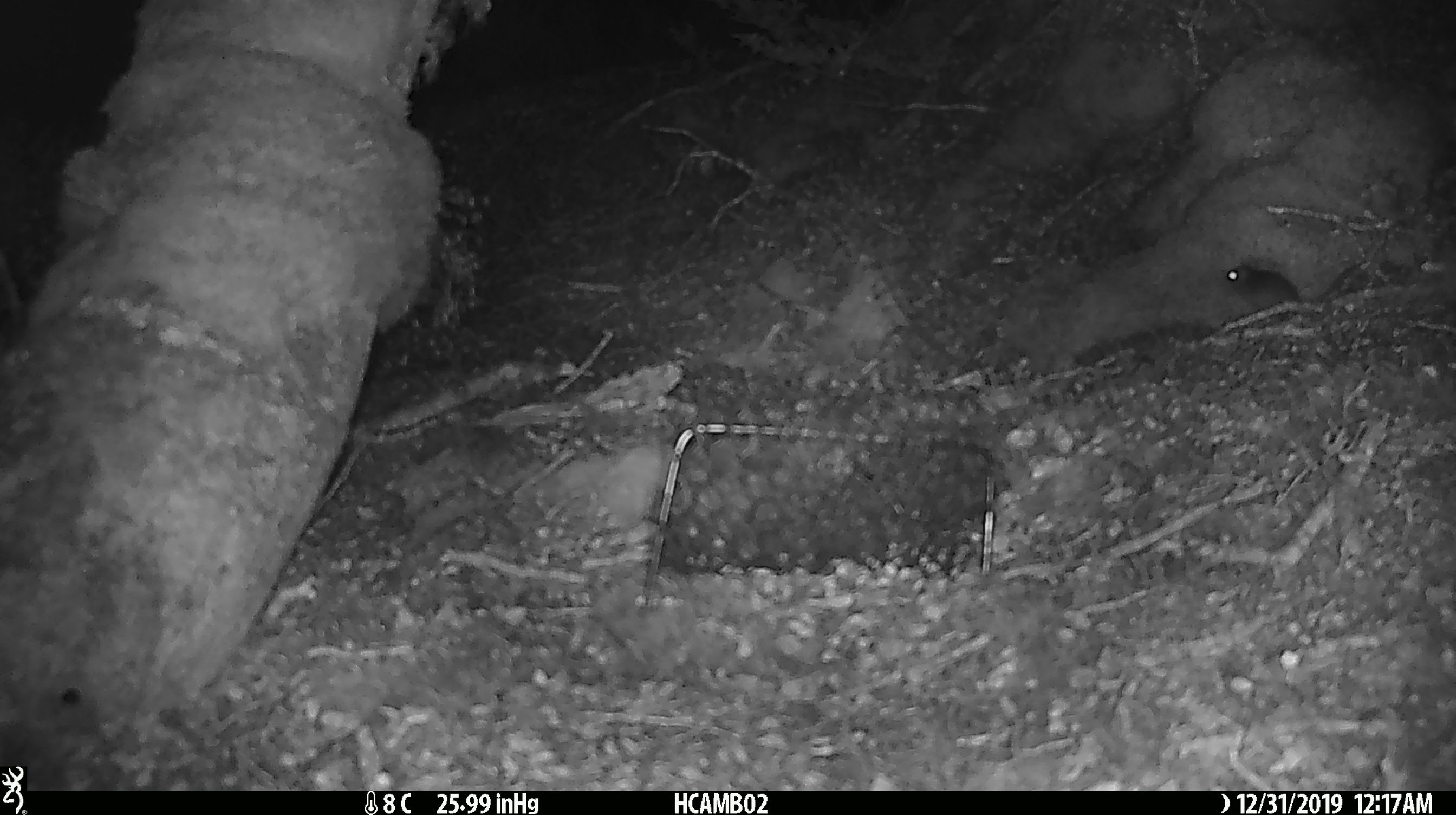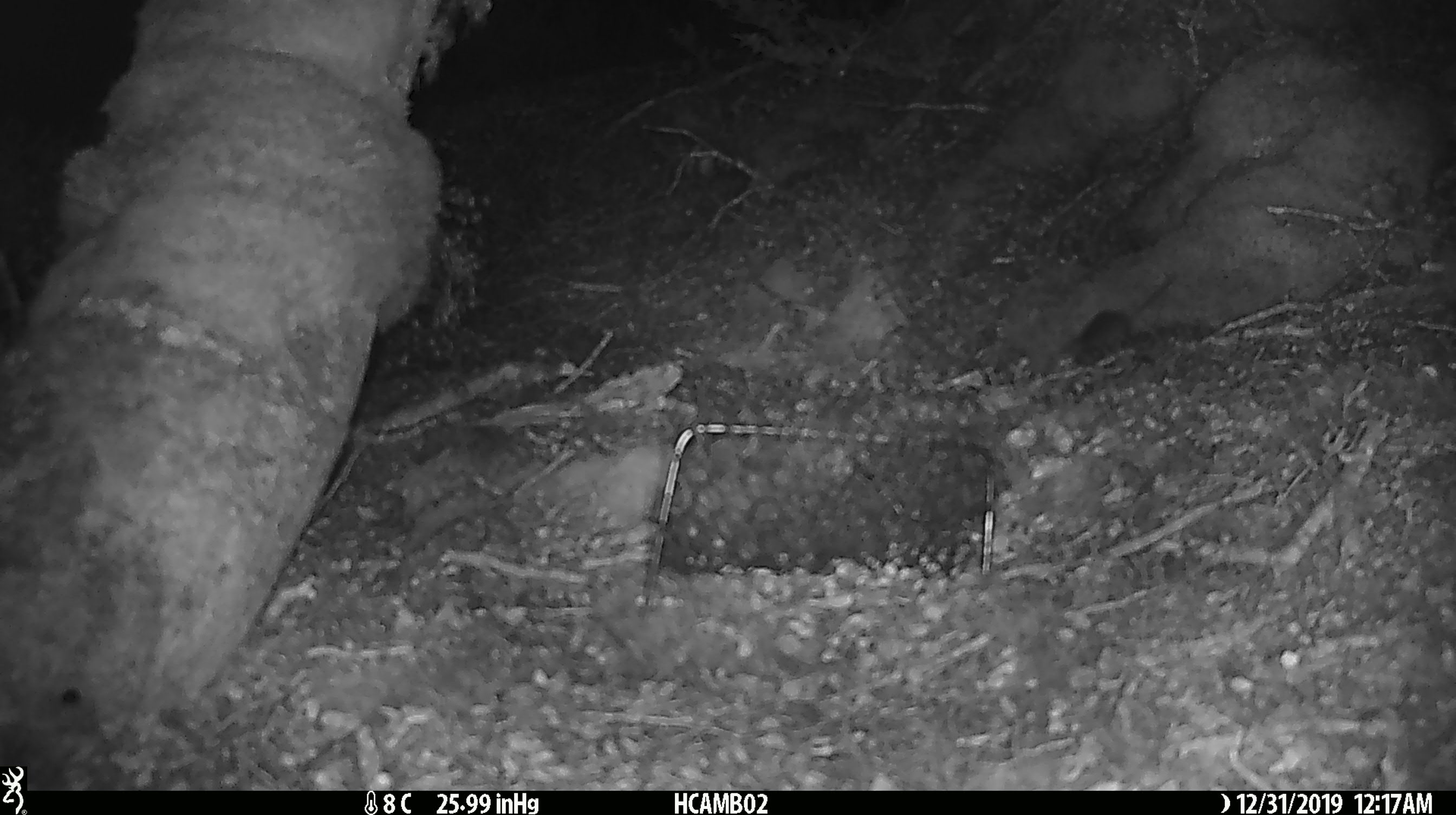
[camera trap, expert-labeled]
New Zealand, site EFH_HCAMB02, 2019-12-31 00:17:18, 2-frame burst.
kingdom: Animalia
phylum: Chordata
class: Mammalia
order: Rodentia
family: Muridae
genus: Mus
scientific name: Mus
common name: mouse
Mouse (Mus).